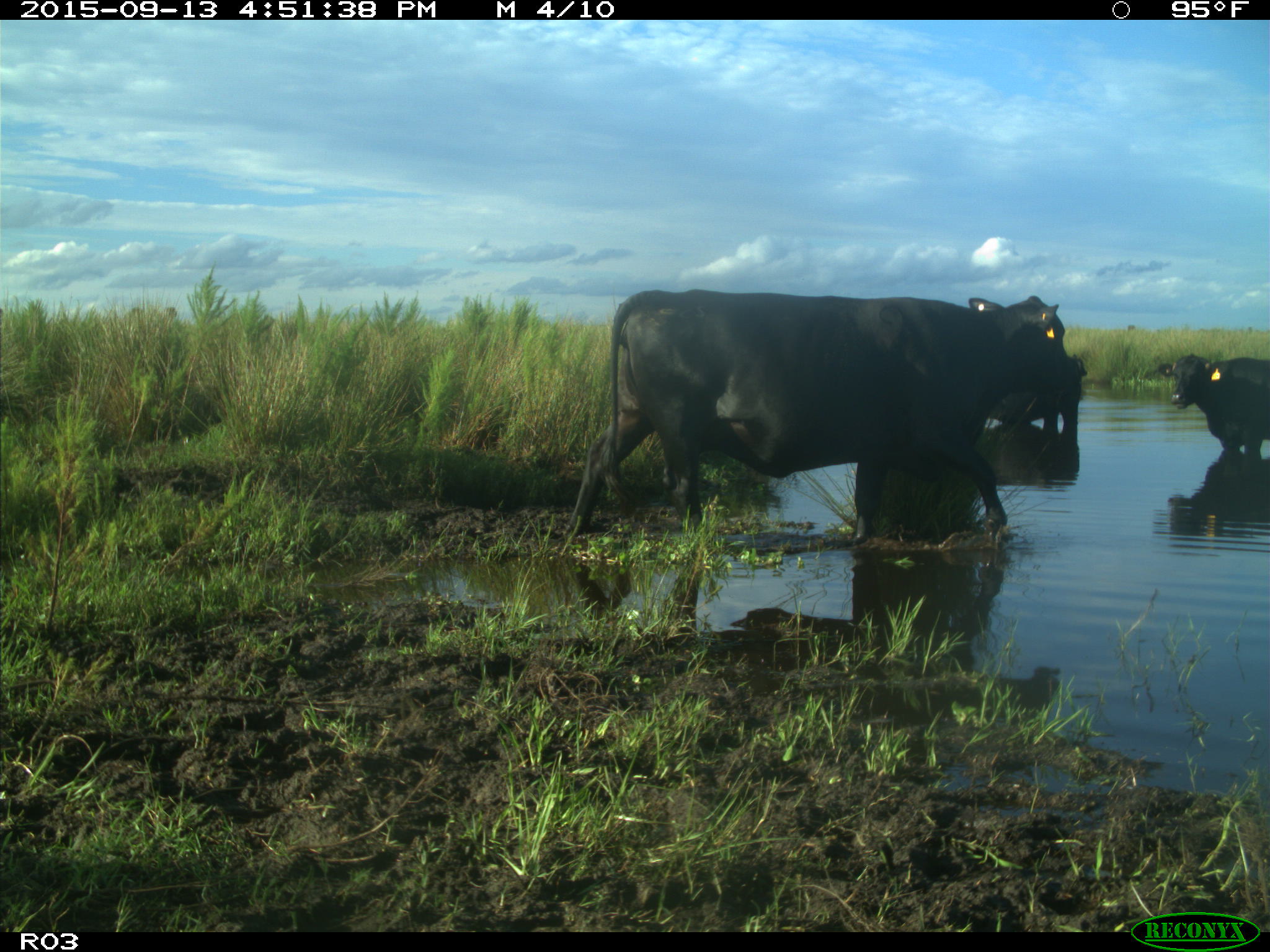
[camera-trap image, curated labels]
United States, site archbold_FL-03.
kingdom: Animalia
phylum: Chordata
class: Mammalia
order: Artiodactyla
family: Bovidae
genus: Bos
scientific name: Bos taurus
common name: domestic cow